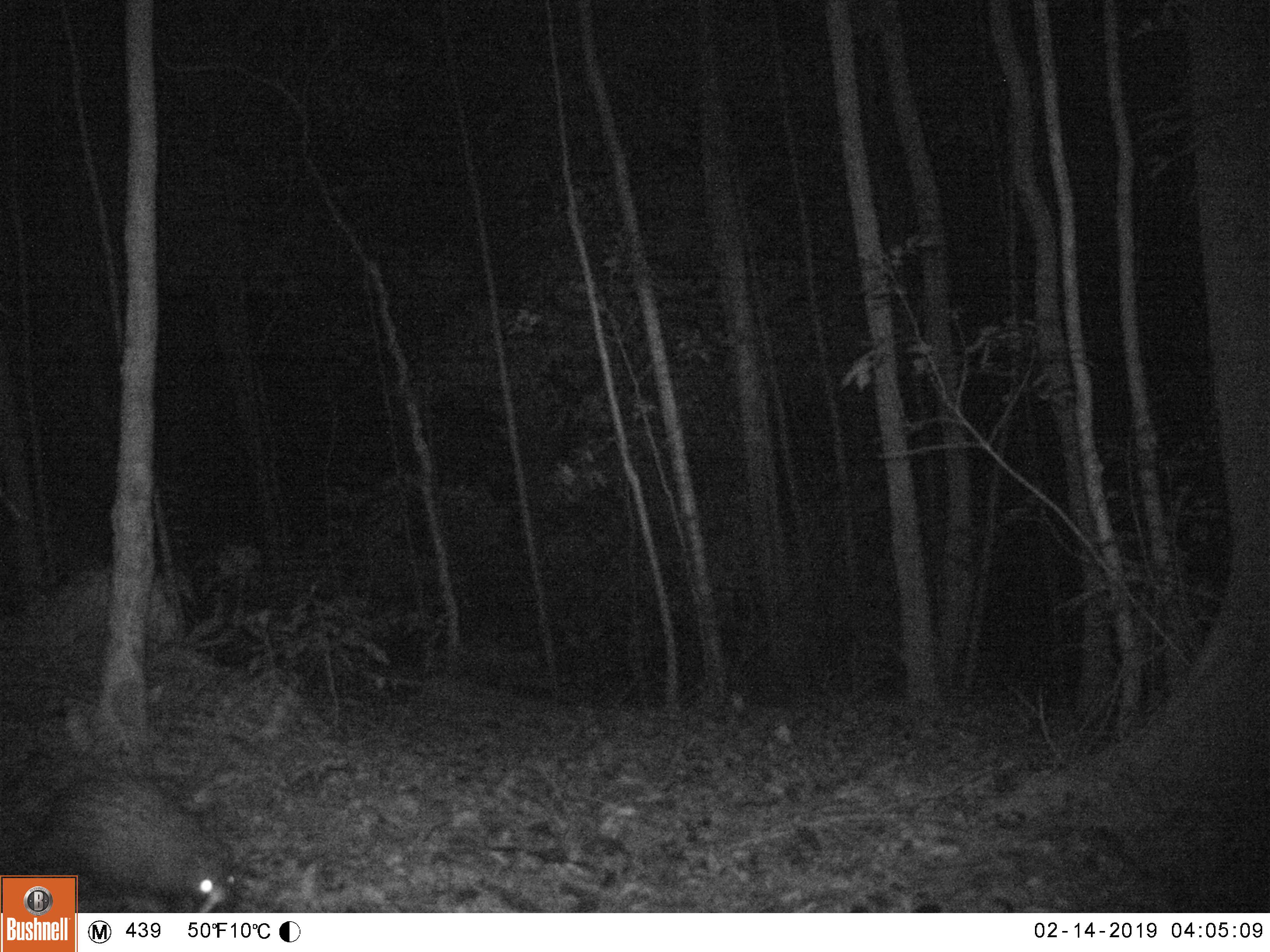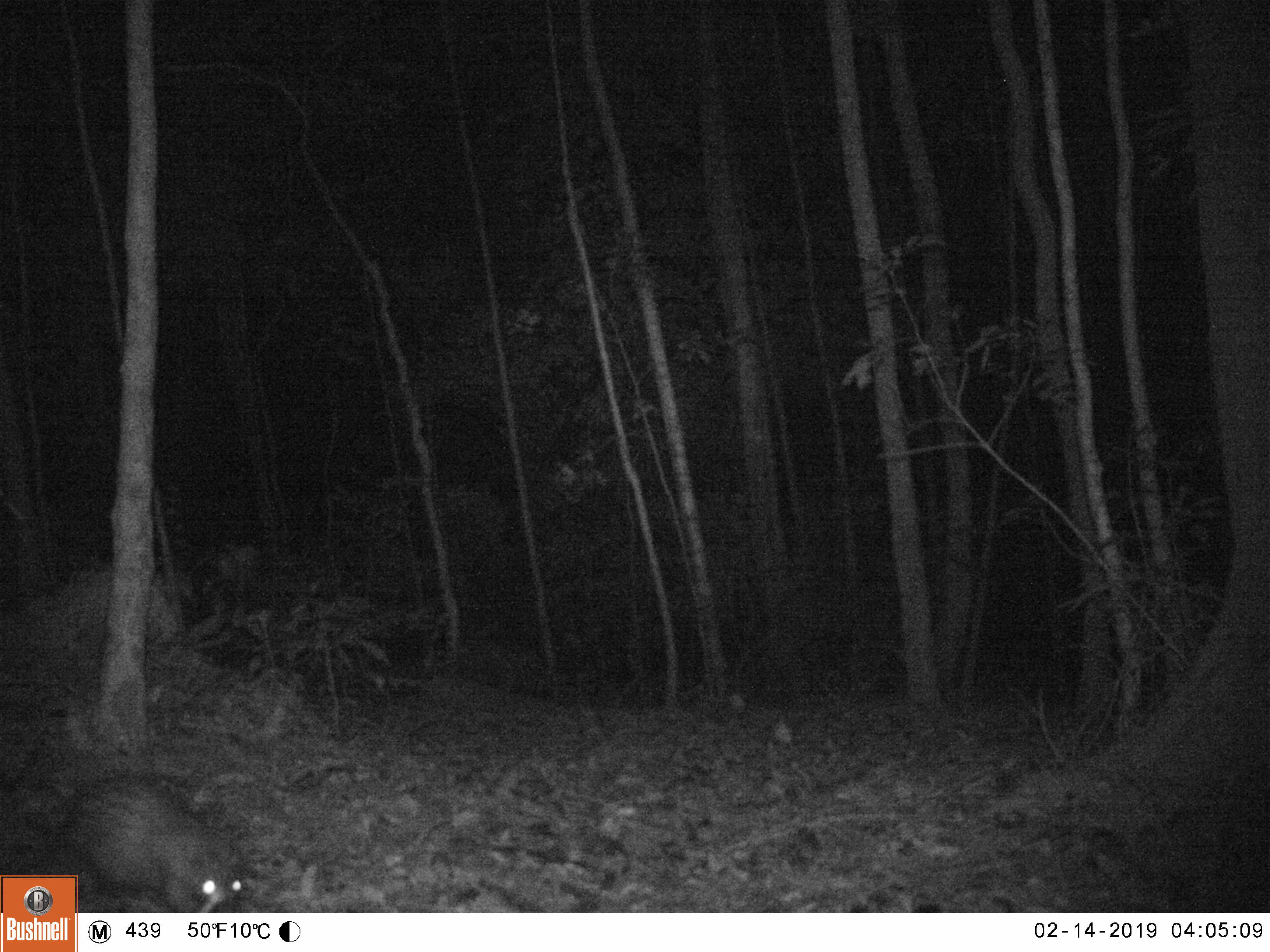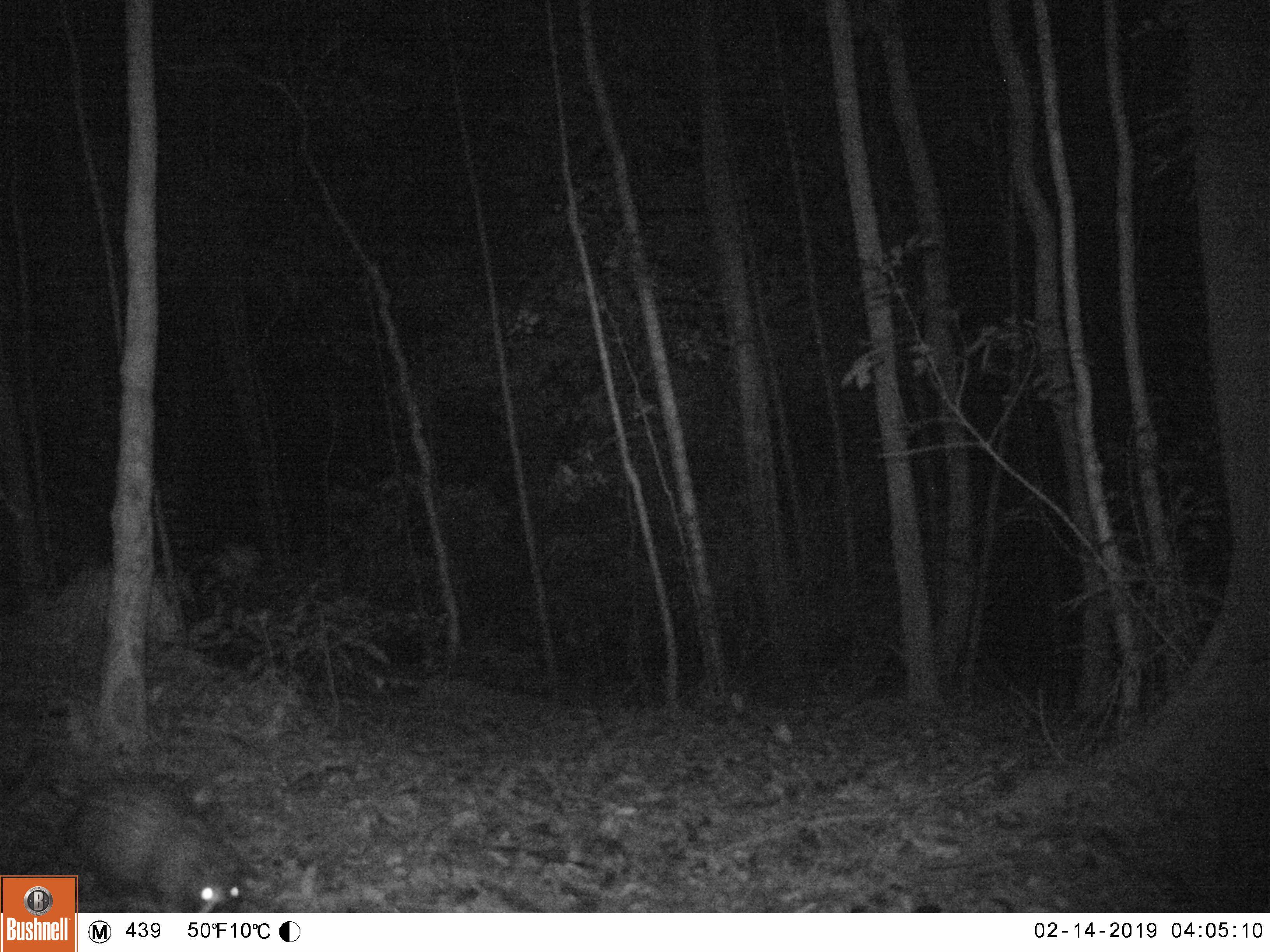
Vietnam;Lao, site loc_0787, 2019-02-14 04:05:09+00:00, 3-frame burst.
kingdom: Animalia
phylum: Chordata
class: Mammalia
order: Rodentia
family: Hystricidae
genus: Atherurus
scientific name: Atherurus macrourus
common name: asiatic brush-tailed porcupine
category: asiatic brush tailed porcupine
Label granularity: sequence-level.